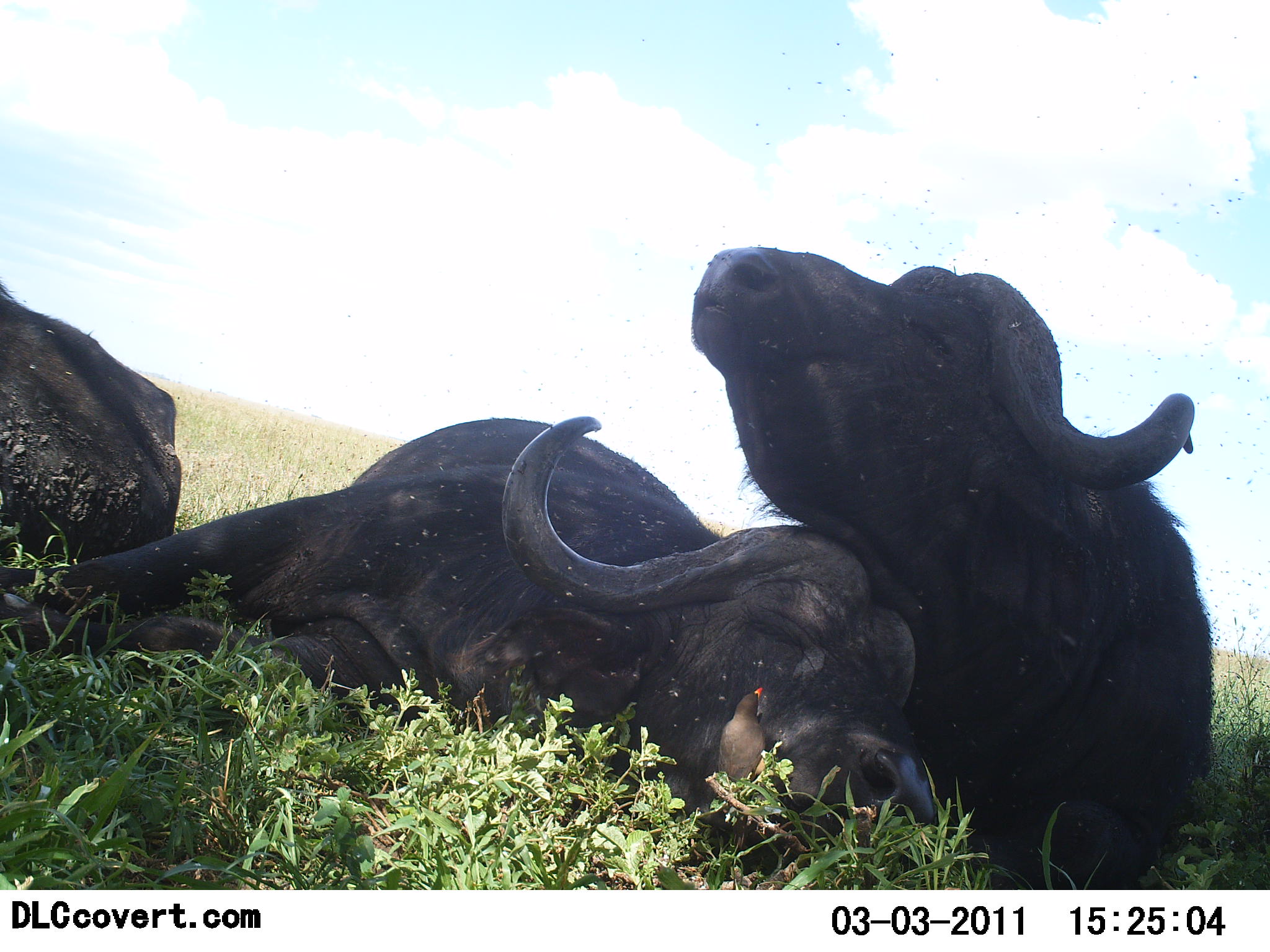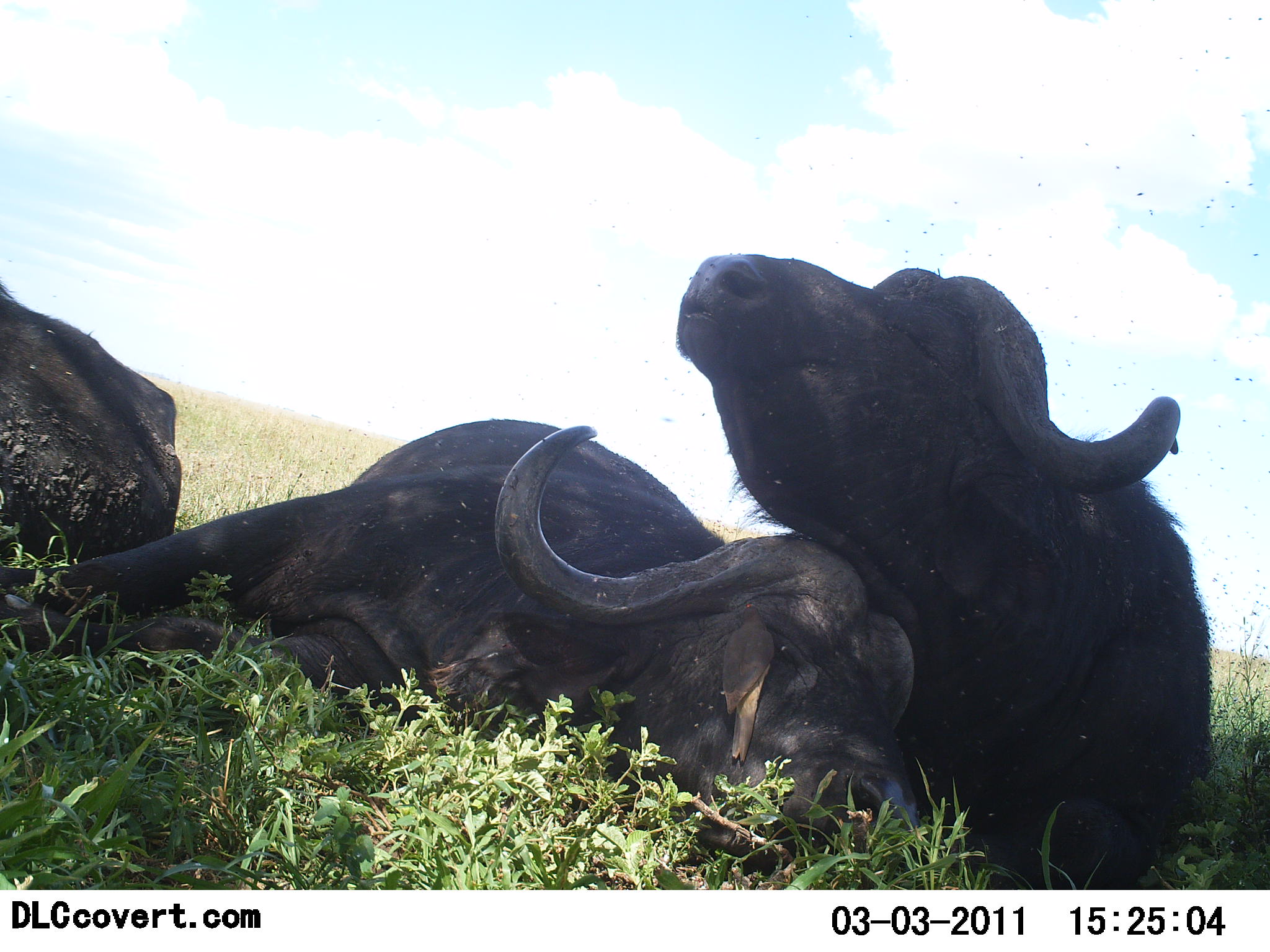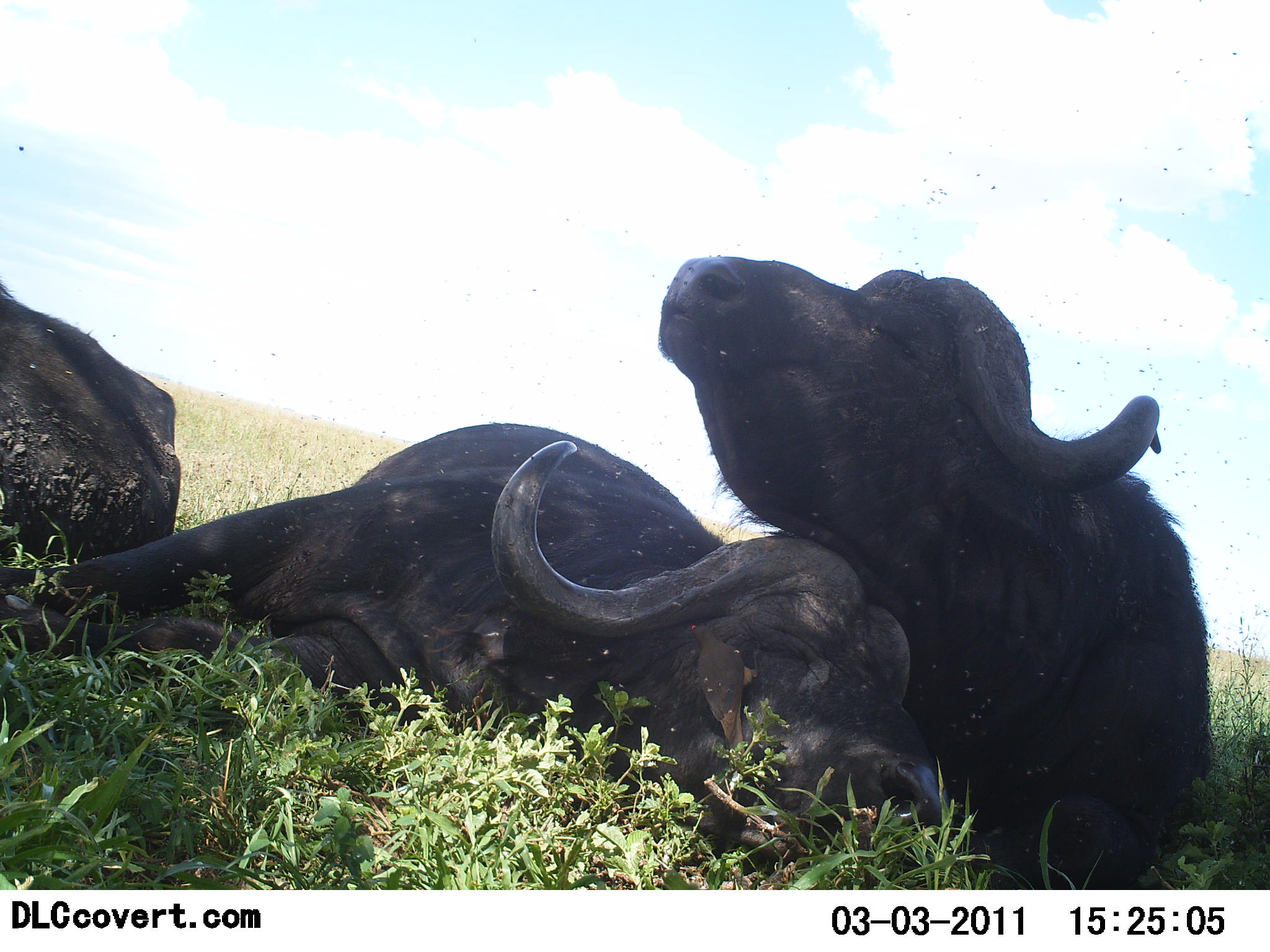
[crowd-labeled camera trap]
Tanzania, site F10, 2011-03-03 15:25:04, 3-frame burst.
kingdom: Animalia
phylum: Chordata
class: Mammalia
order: Artiodactyla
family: Bovidae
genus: Syncerus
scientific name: Syncerus caffer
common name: cape buffalo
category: buffalo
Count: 3.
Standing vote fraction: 0%.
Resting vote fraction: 100%.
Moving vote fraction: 0%.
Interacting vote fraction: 41%.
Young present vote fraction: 0%.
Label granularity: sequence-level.